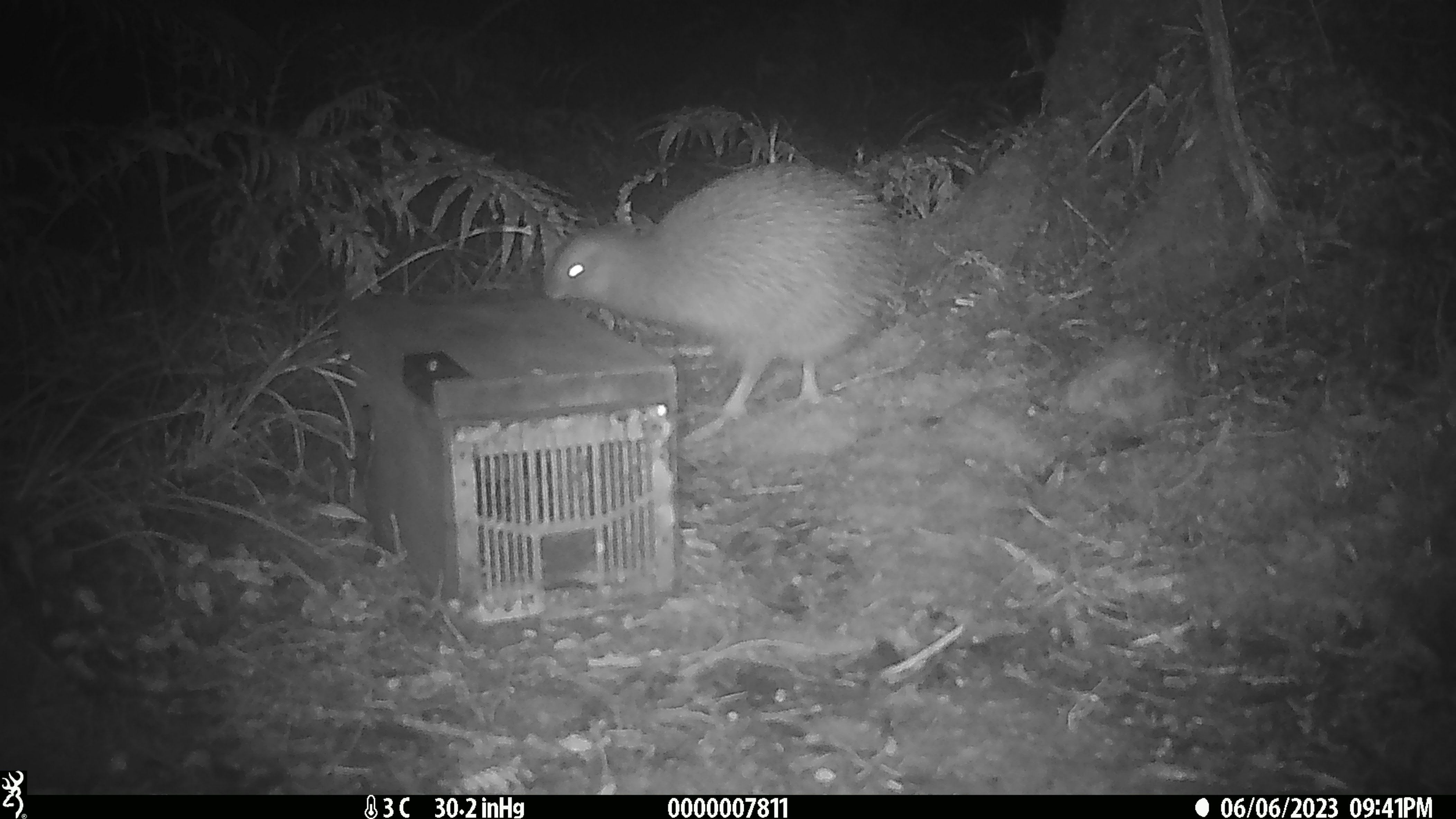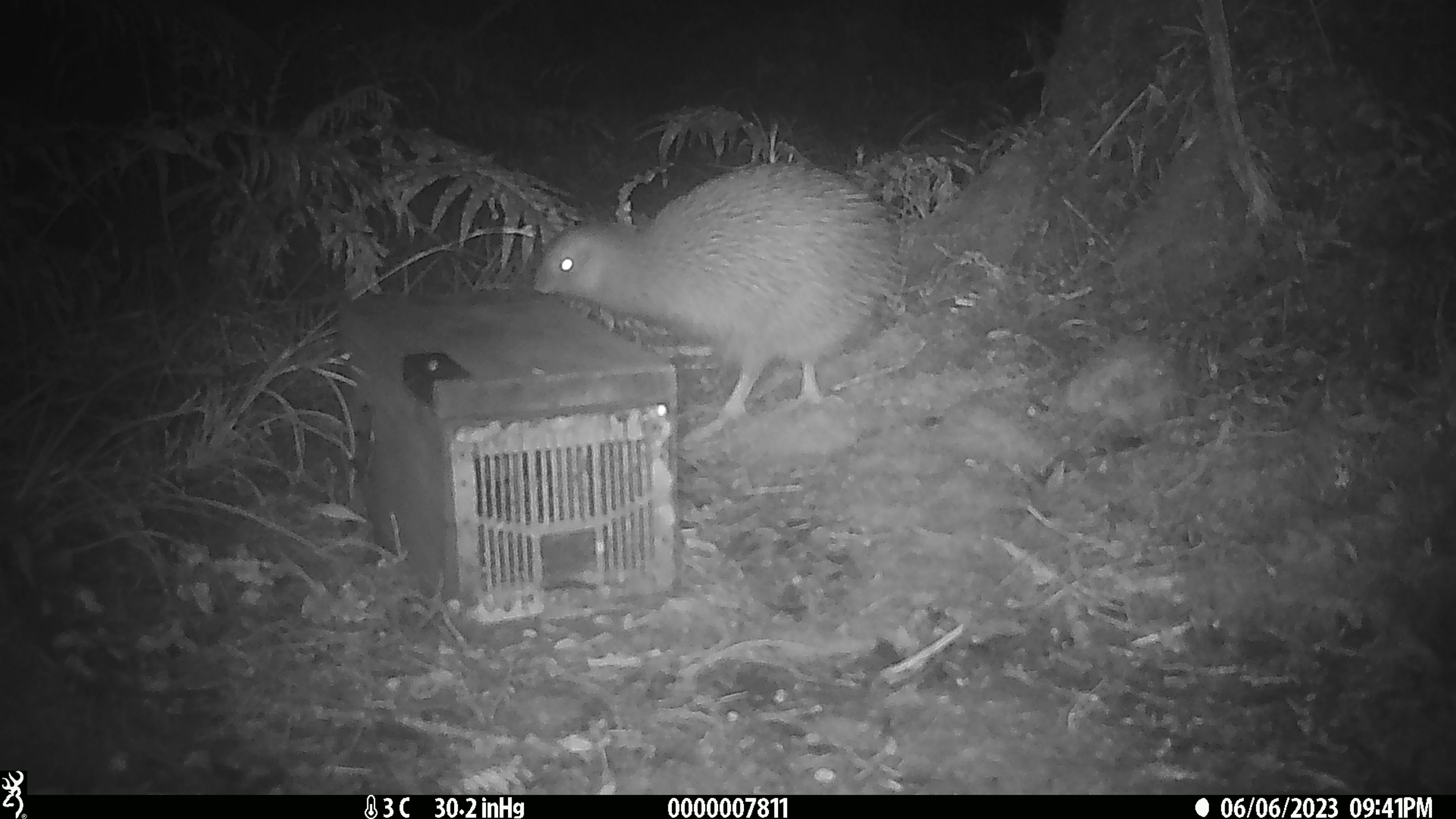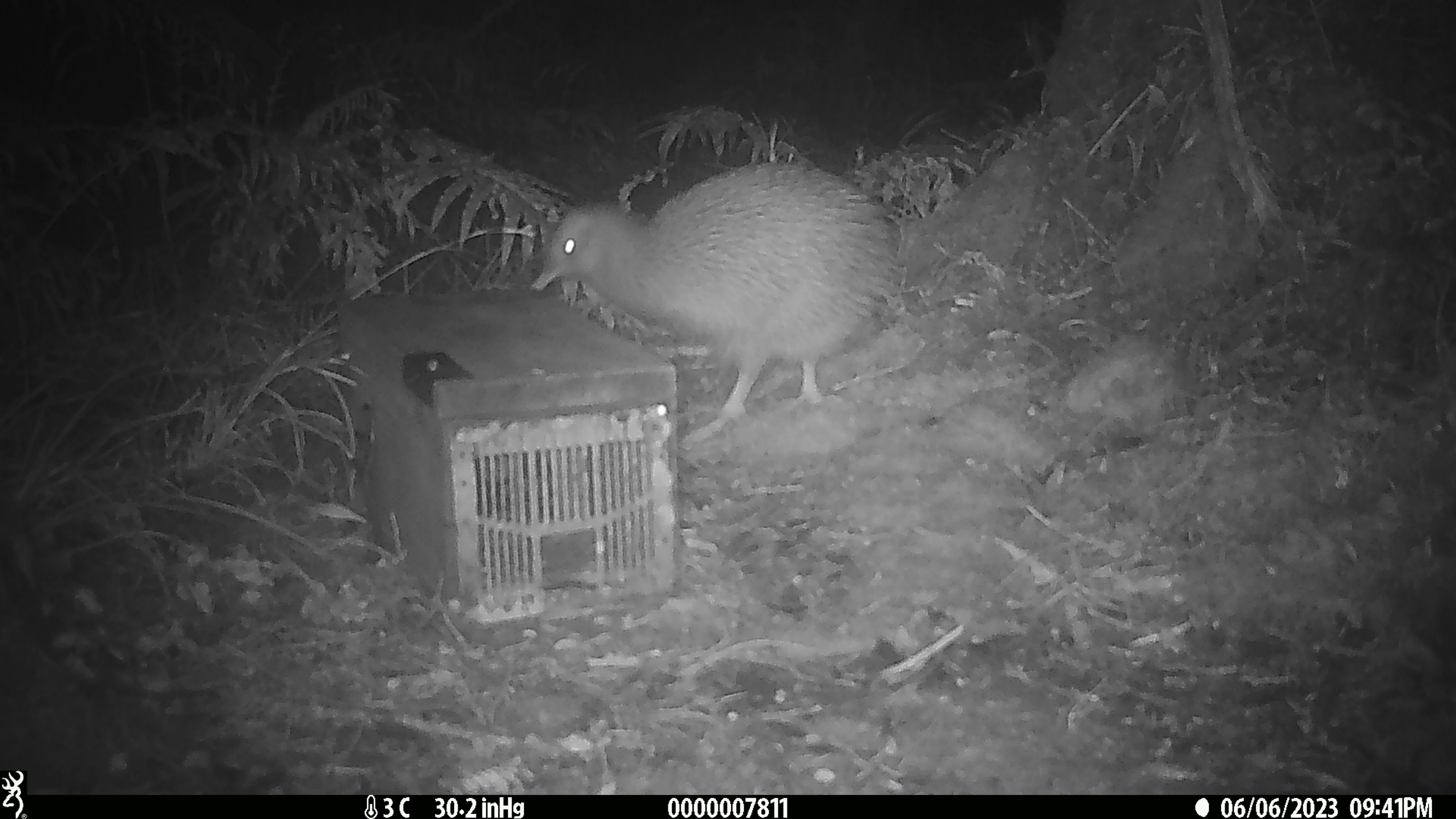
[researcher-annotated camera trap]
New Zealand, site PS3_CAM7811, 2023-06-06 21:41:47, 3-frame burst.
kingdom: Animalia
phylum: Chordata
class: Aves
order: Apterygiformes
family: Apterygidae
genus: Apteryx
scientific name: Apteryx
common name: kiwi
Kiwi (Apteryx).